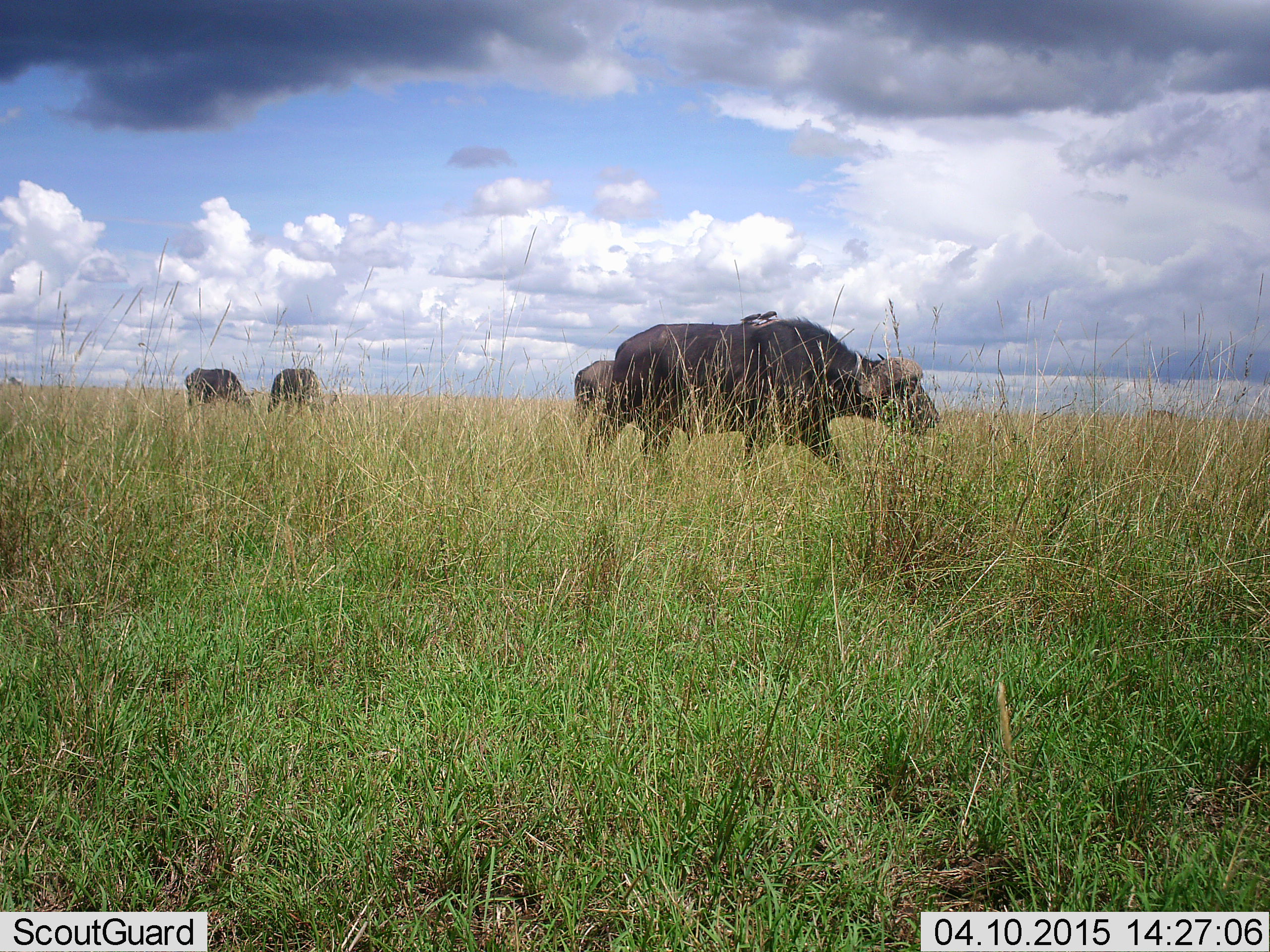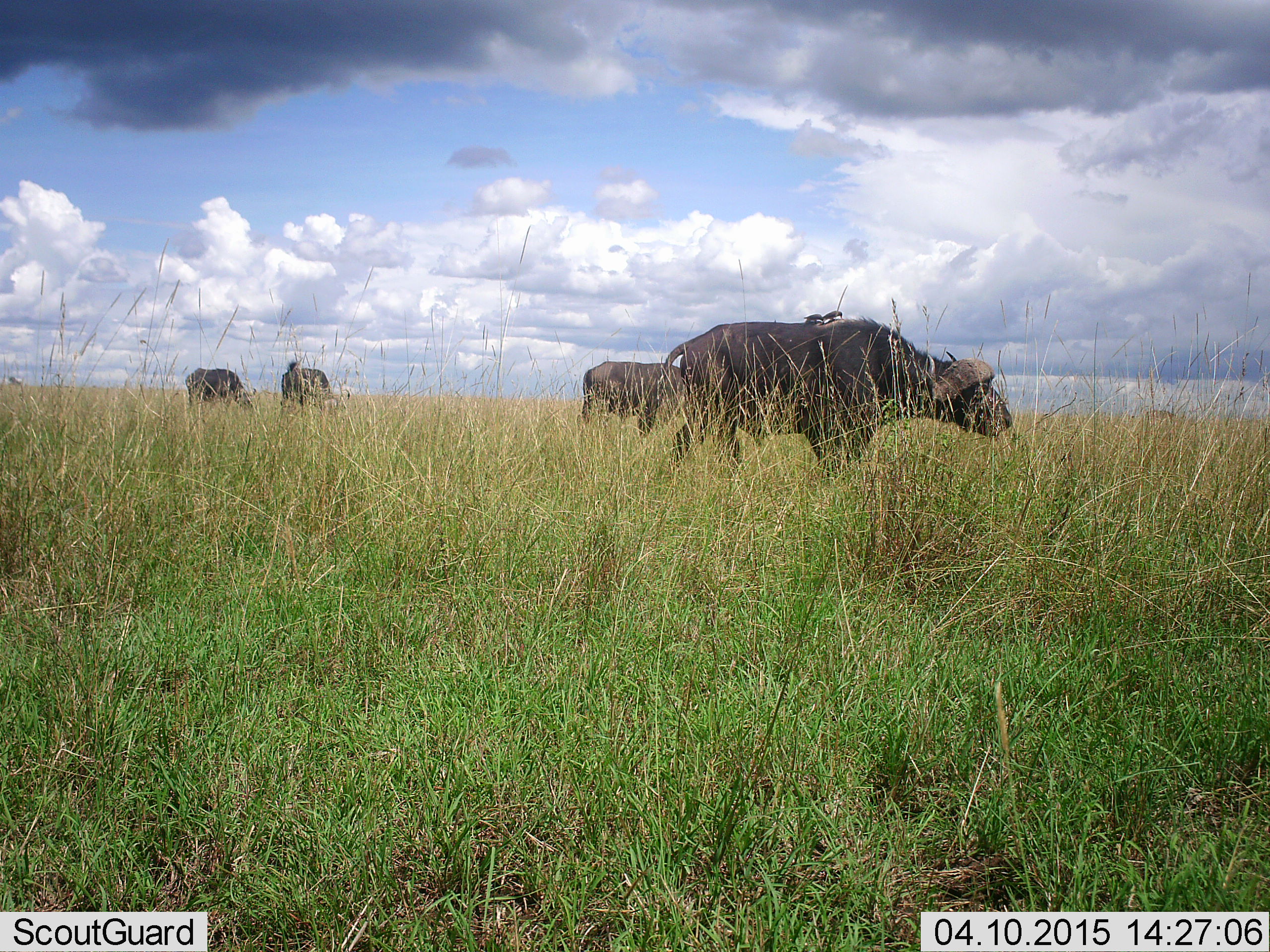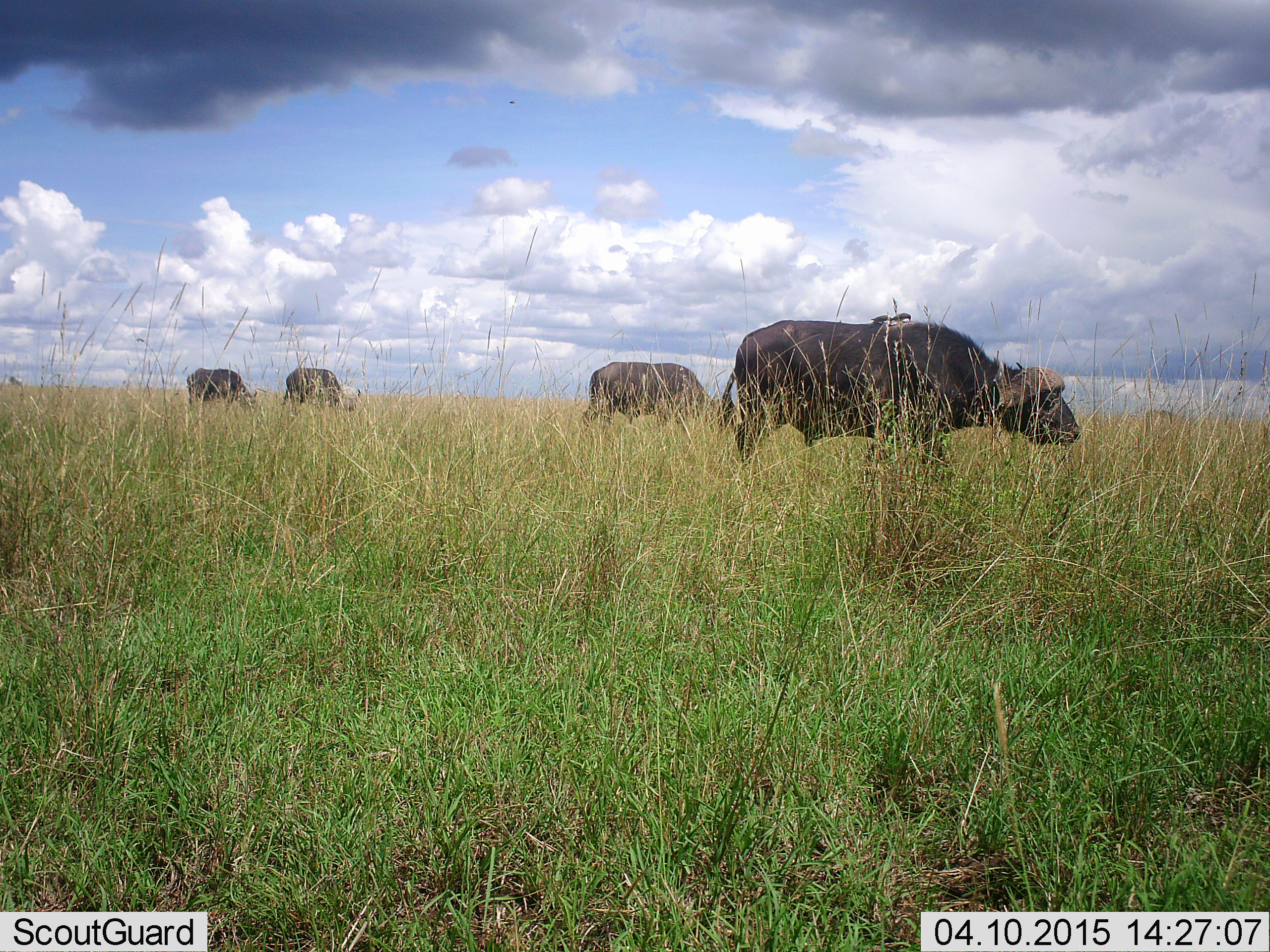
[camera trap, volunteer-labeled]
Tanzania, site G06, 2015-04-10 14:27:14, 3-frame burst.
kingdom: Animalia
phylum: Chordata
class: Mammalia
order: Artiodactyla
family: Bovidae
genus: Syncerus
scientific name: Syncerus caffer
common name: cape buffalo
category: buffalo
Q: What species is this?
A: Buffalo (cape buffalo) (Syncerus caffer).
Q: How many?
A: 4.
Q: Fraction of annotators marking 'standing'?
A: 37%.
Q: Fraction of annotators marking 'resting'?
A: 5%.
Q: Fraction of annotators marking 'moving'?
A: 84%.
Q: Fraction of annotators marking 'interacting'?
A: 5%.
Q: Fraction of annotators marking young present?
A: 0%.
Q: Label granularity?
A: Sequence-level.